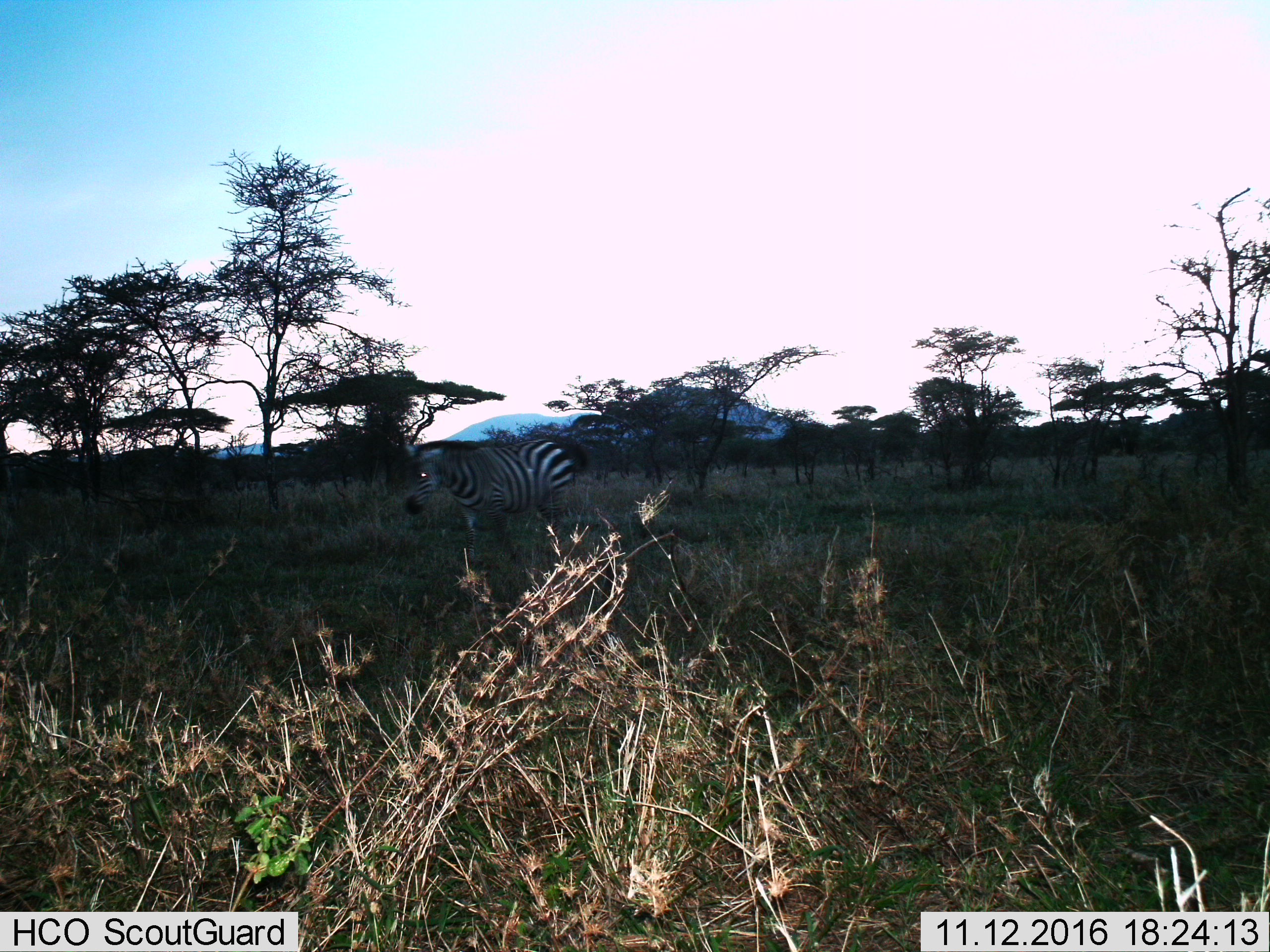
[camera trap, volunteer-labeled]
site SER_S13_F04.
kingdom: Animalia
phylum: Chordata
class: Mammalia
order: Perissodactyla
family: Equidae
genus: Equus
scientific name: Equus quagga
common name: plains zebra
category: zebraplains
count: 1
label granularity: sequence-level